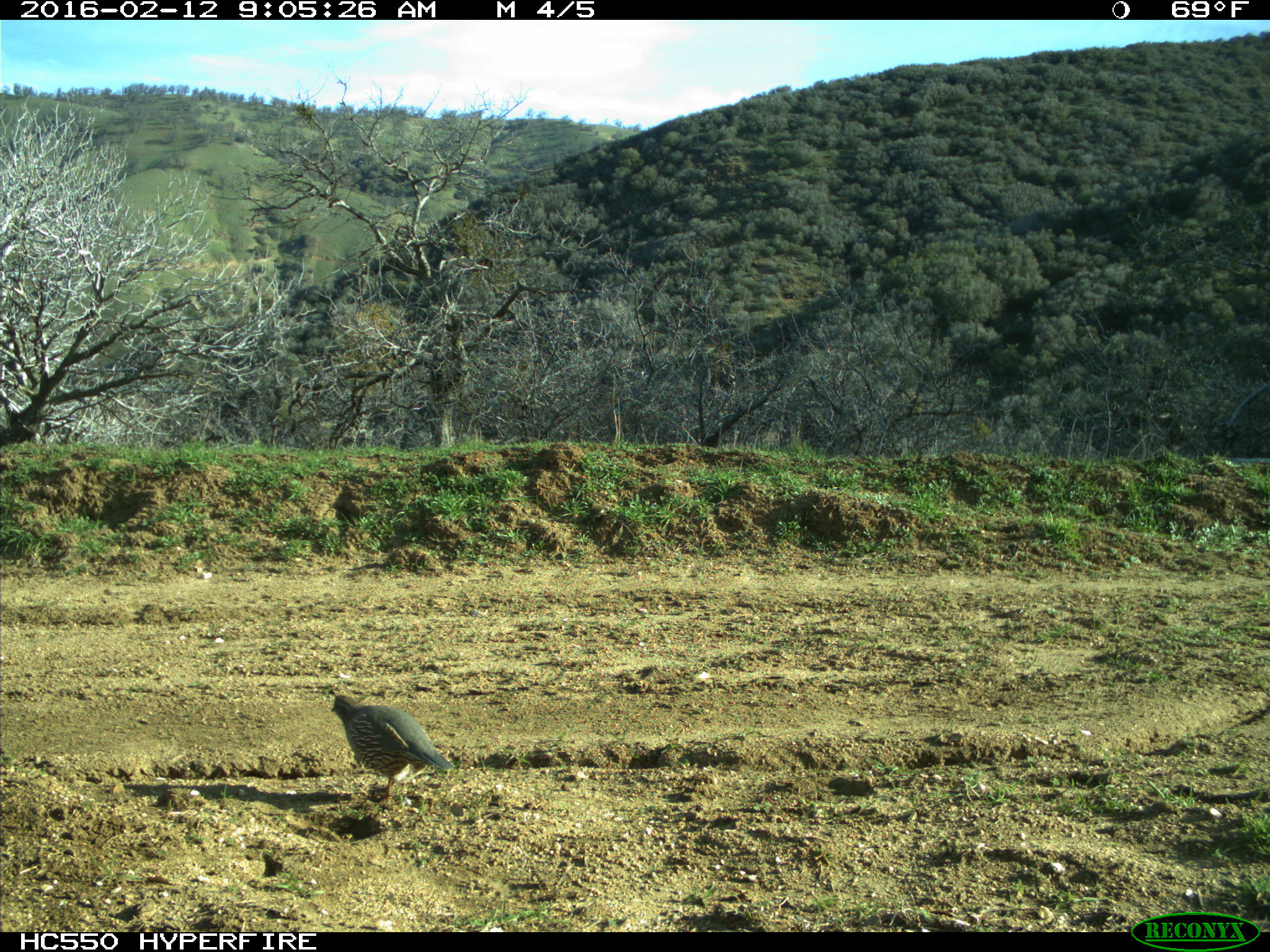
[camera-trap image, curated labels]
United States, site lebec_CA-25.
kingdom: Animalia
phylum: Chordata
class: Aves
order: Galliformes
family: Odontophoridae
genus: Callipepla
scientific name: Callipepla californica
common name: california quail